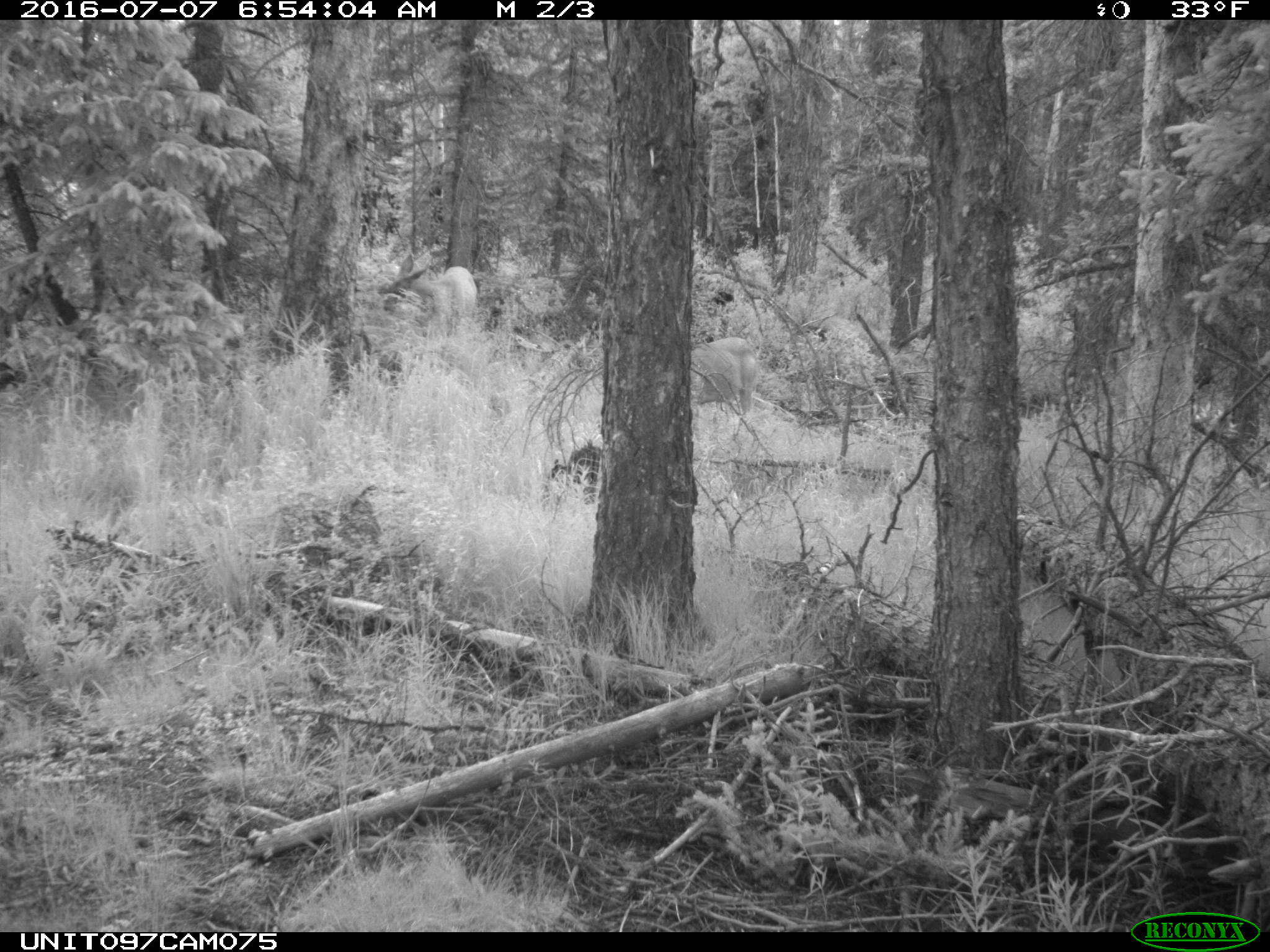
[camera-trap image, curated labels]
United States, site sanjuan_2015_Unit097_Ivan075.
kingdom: Animalia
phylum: Chordata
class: Mammalia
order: Artiodactyla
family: Cervidae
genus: Odocoileus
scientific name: Odocoileus hemionus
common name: mule deer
Odocoileus hemionus (mule deer).